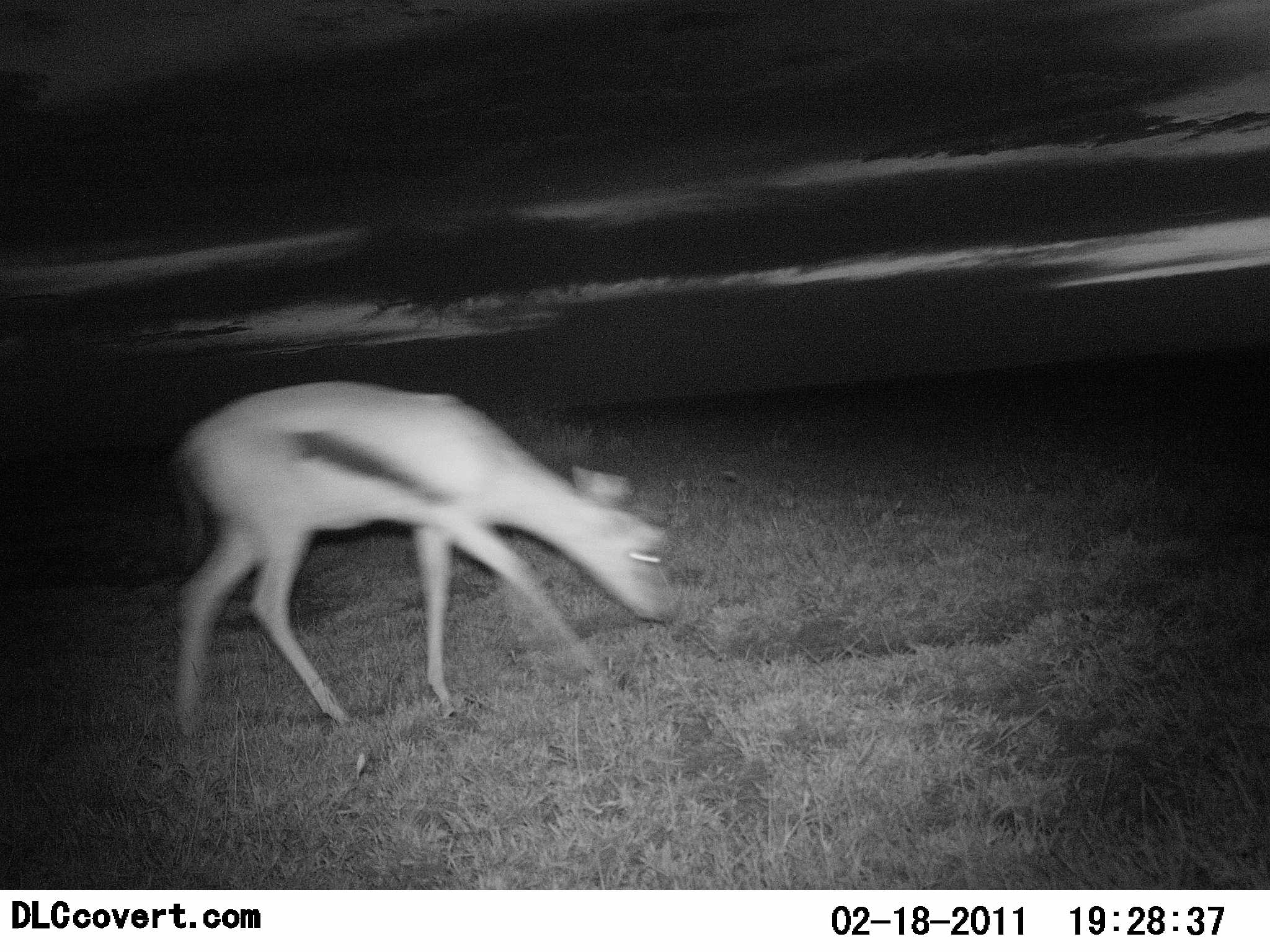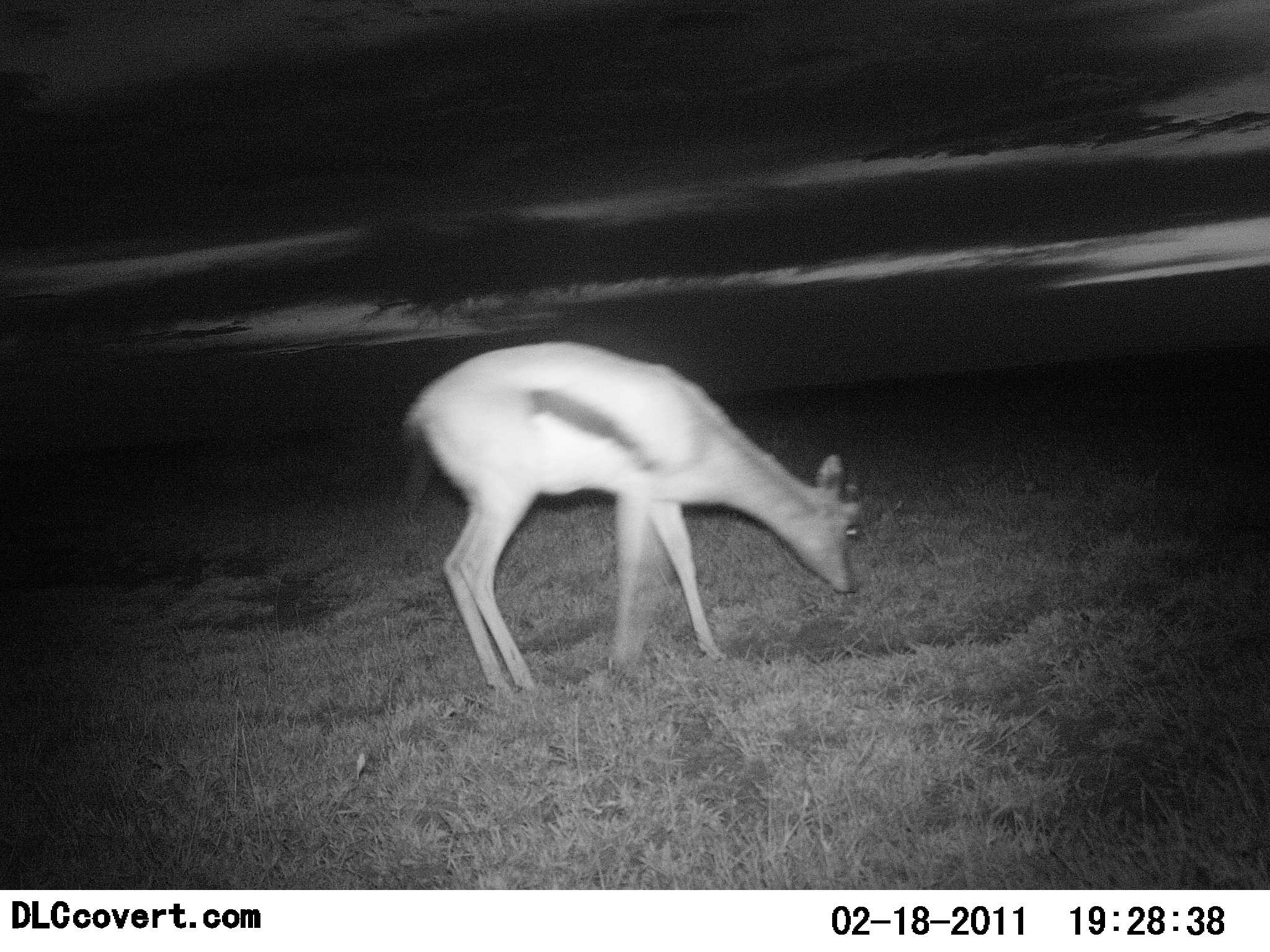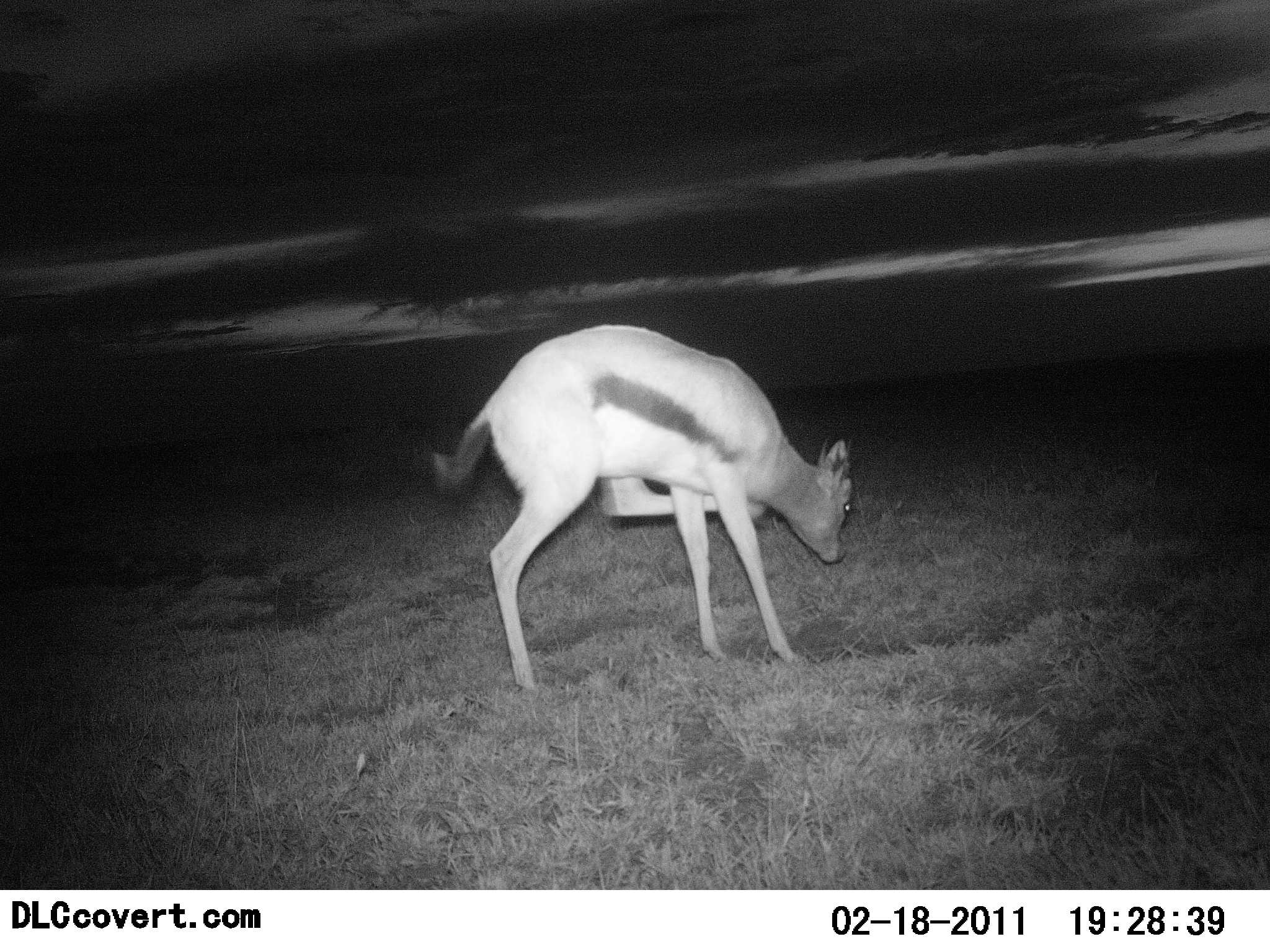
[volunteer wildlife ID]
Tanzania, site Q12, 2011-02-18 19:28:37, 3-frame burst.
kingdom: Animalia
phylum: Chordata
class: Mammalia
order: Artiodactyla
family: Bovidae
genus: Eudorcas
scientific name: Eudorcas thomsonii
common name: thomson's gazelle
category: gazellethomsons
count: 1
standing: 18%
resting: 0%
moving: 45%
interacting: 0%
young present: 18%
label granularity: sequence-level